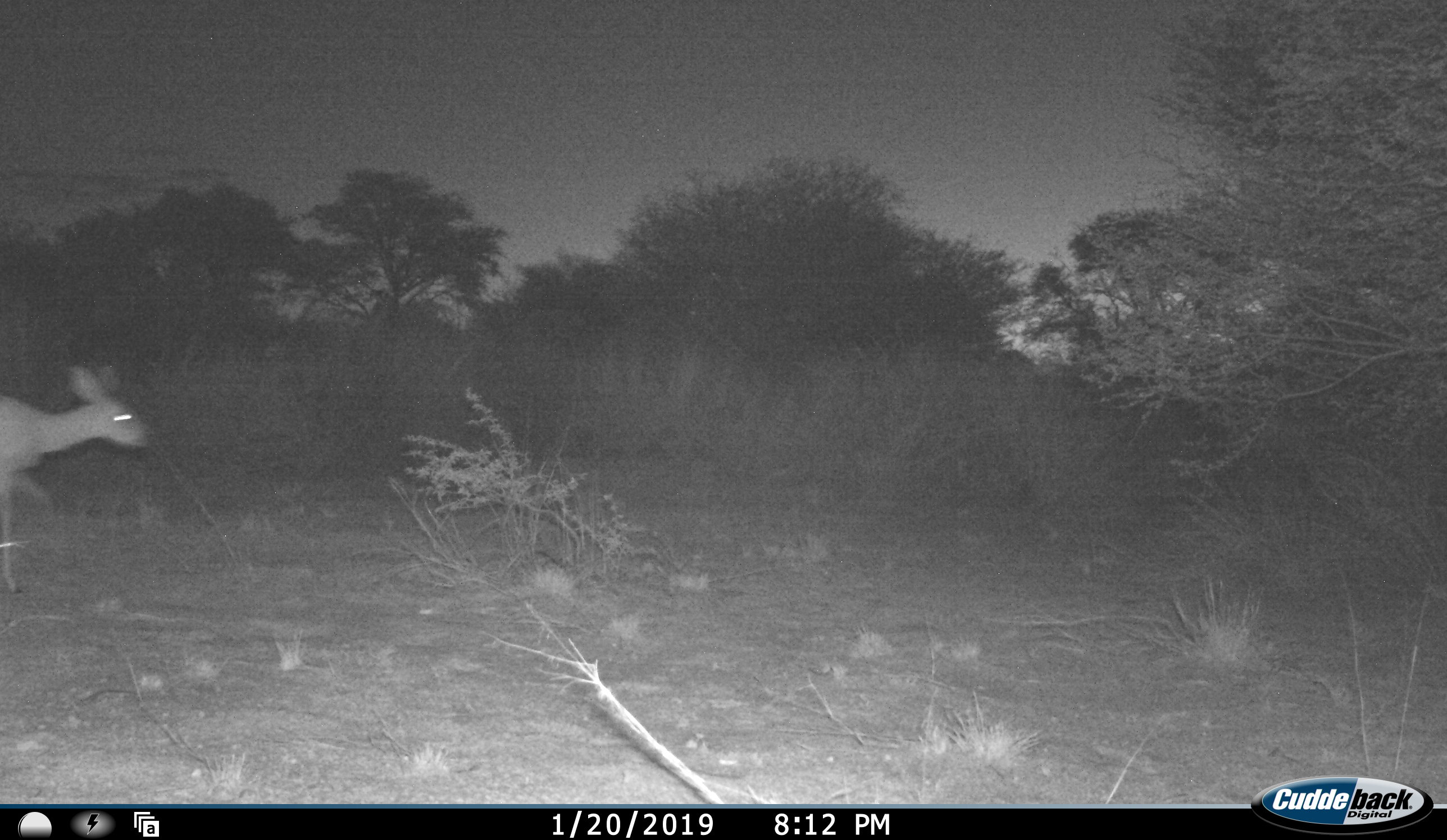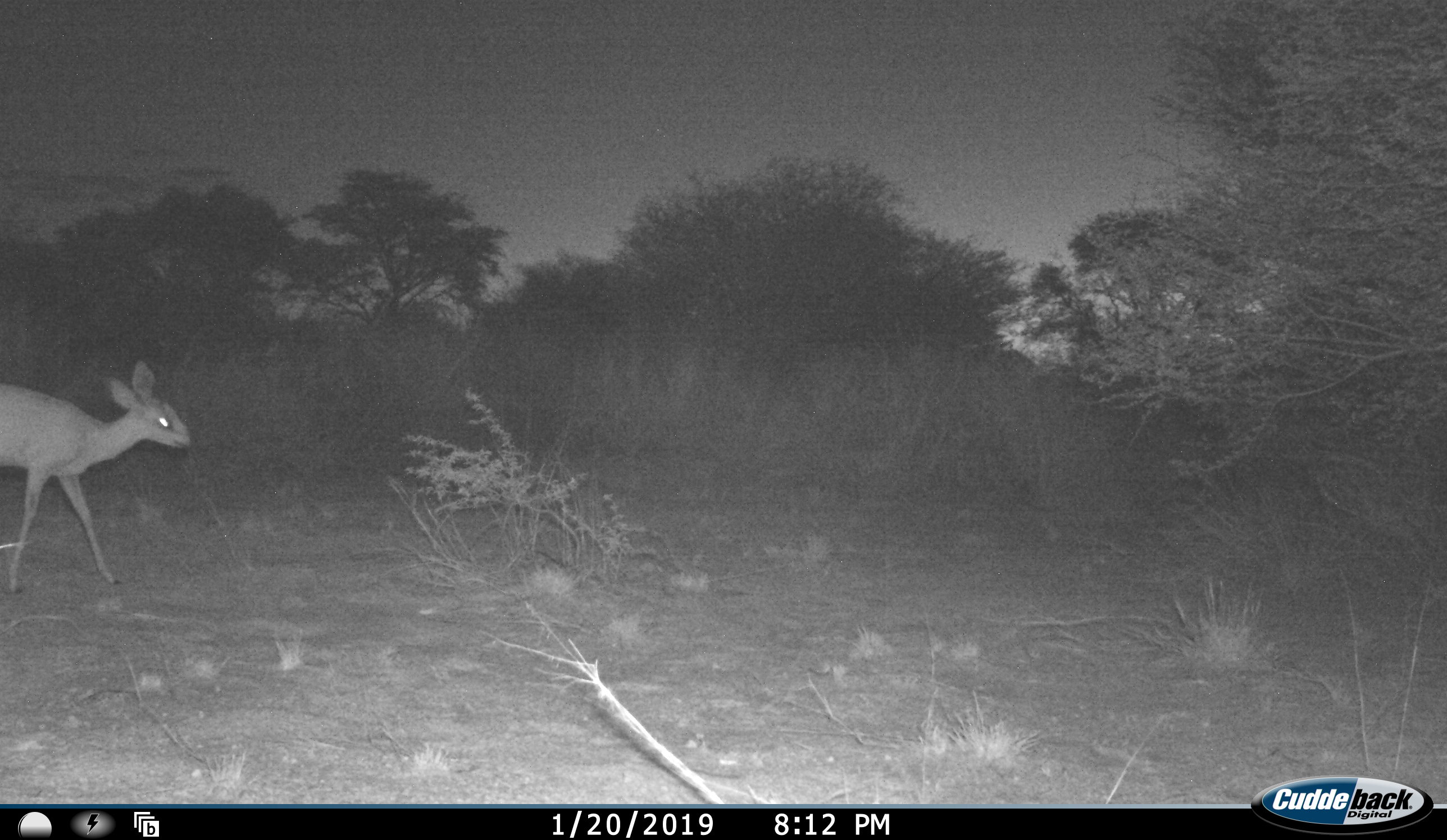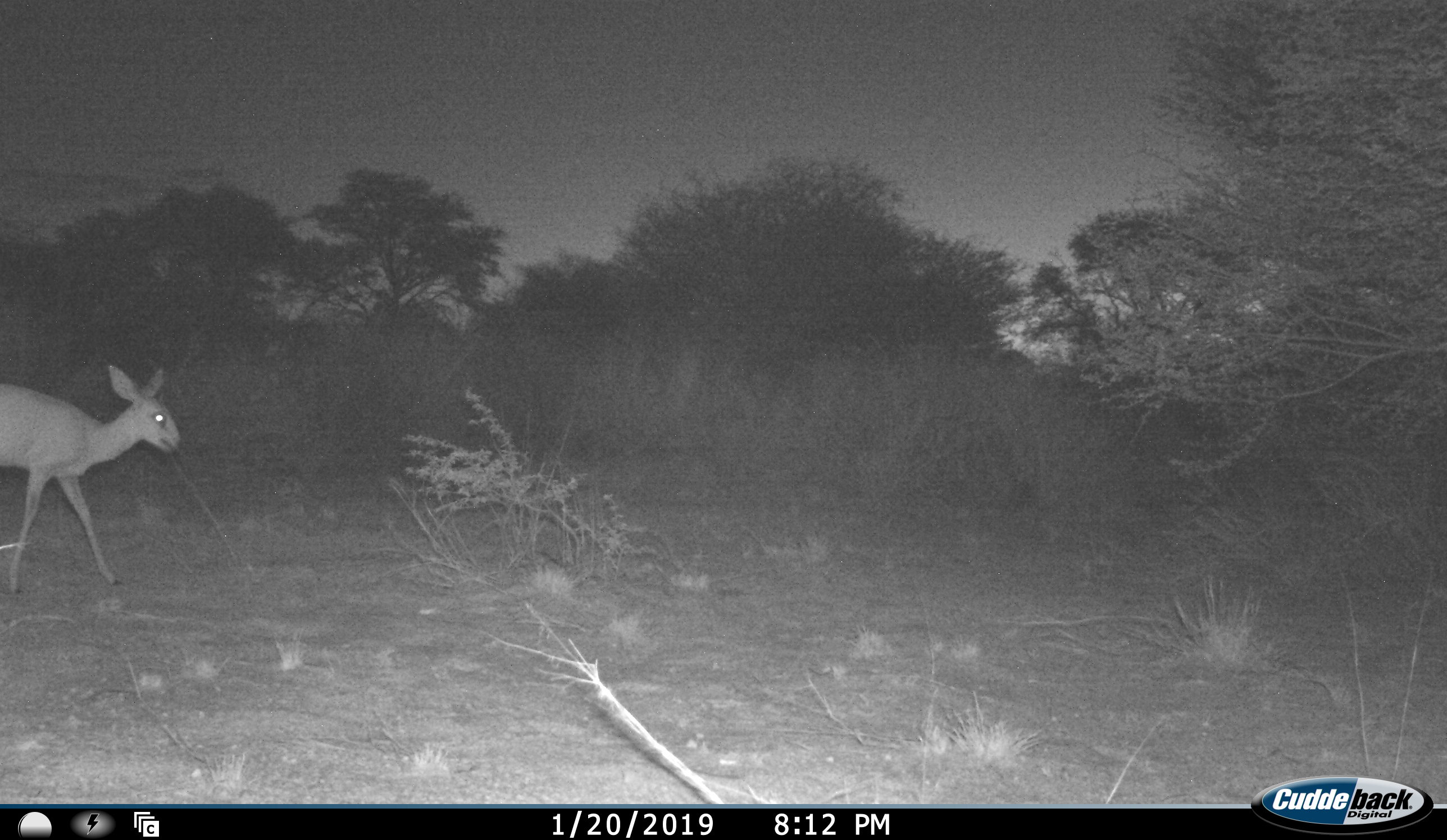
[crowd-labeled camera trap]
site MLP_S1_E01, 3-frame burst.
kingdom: Animalia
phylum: Chordata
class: Mammalia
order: Artiodactyla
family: Bovidae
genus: Raphicerus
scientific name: Raphicerus campestris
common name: steenbok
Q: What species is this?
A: Steenbok (Raphicerus campestris).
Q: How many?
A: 1.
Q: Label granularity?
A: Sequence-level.